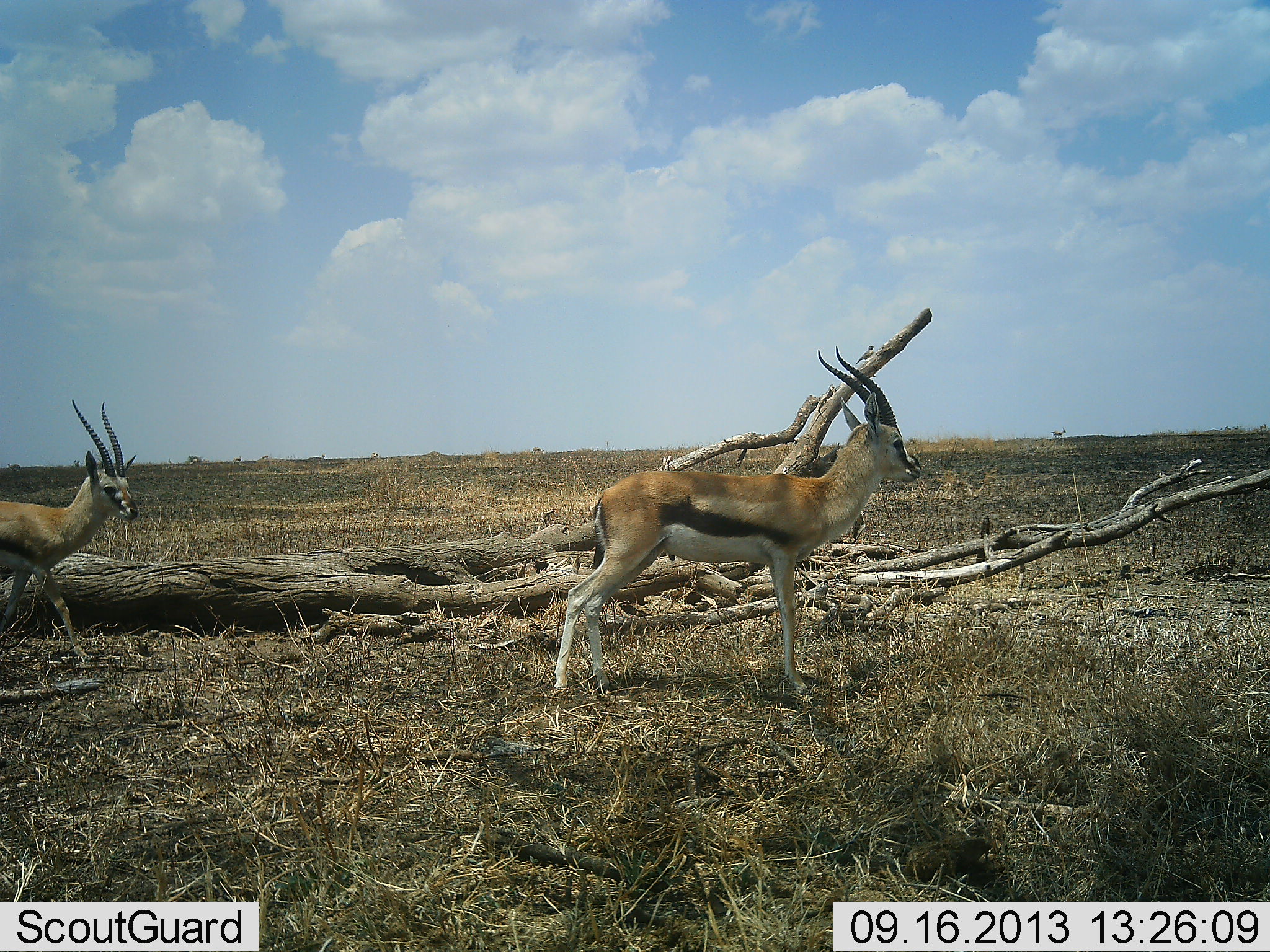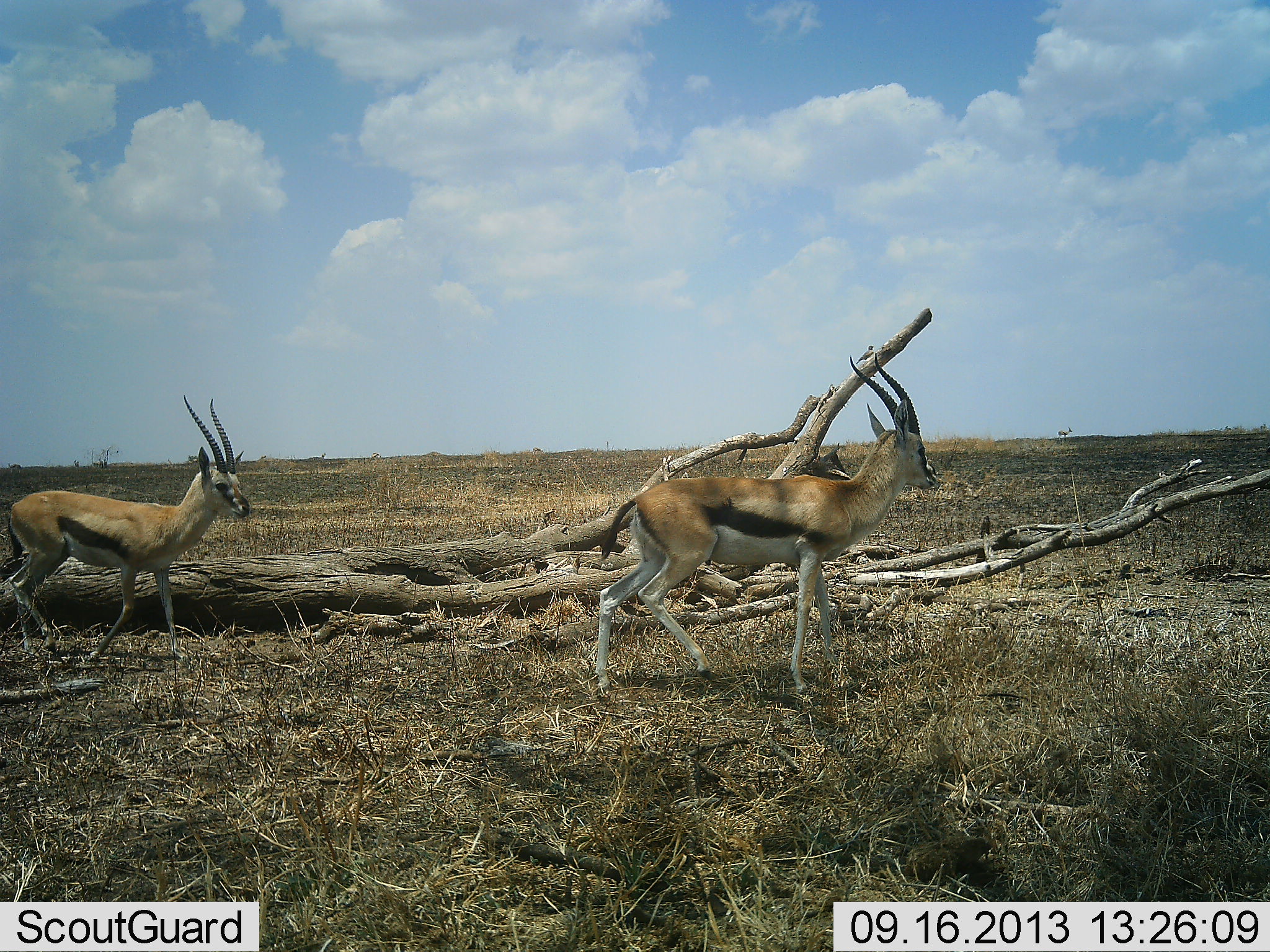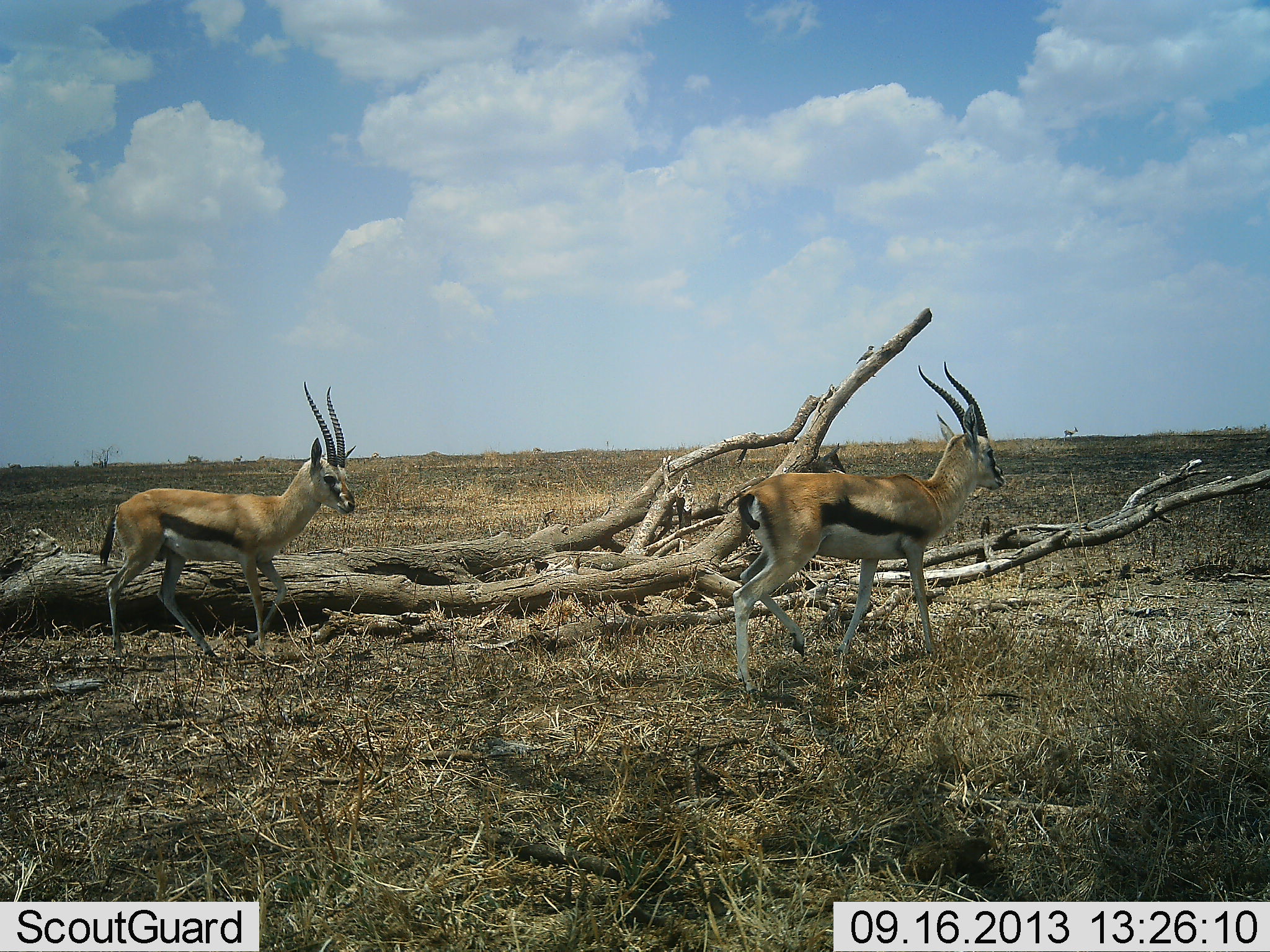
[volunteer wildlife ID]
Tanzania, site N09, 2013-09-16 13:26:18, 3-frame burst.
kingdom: Animalia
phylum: Chordata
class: Mammalia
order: Artiodactyla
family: Bovidae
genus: Eudorcas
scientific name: Eudorcas thomsonii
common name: thomson's gazelle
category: gazellethomsons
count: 2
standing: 0%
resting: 0%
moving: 100%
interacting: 0%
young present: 0%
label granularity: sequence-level